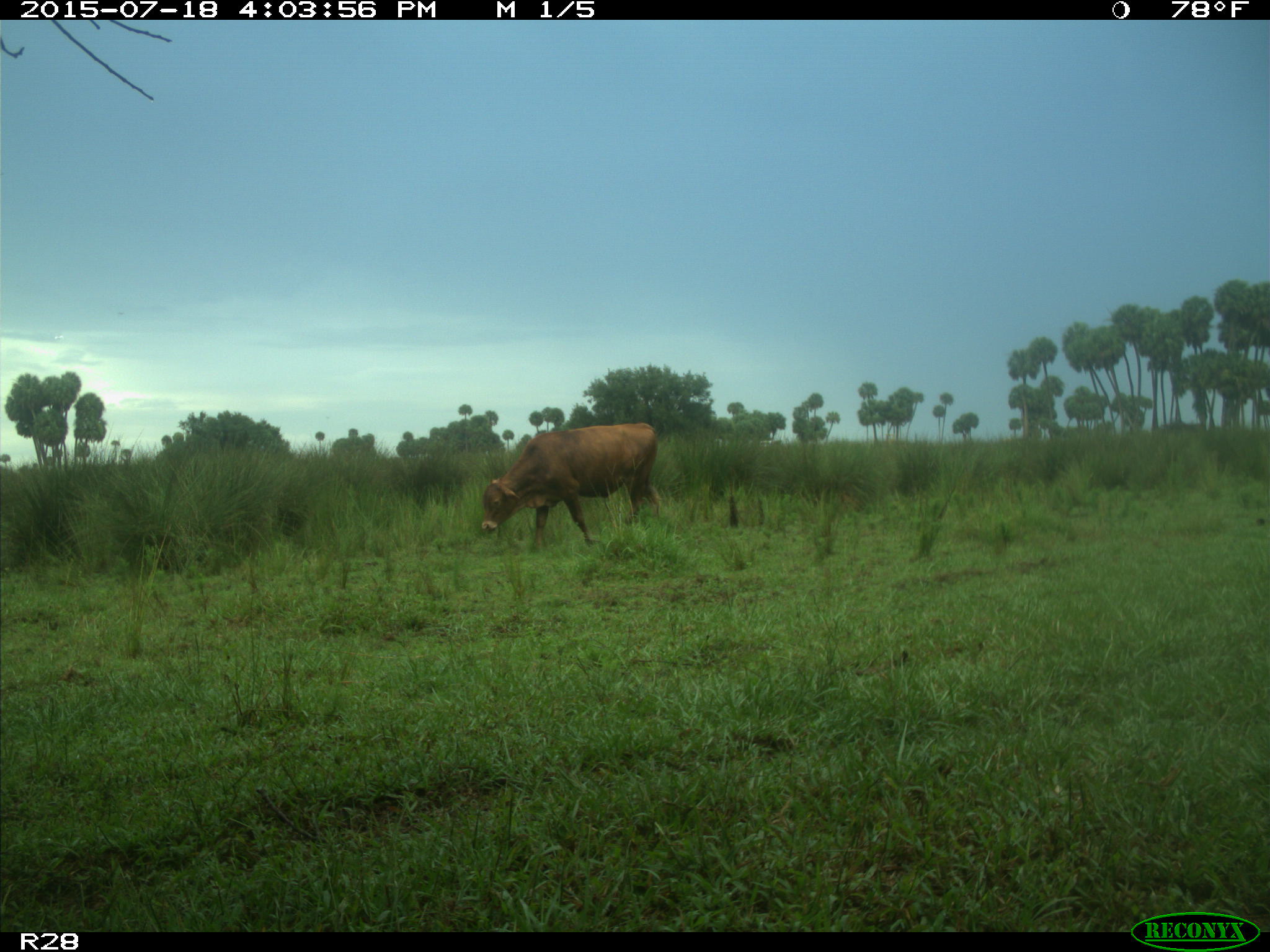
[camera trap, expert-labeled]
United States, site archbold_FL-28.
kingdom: Animalia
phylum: Chordata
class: Mammalia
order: Artiodactyla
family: Bovidae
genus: Bos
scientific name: Bos taurus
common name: domestic cow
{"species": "Bos taurus (domestic cow)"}